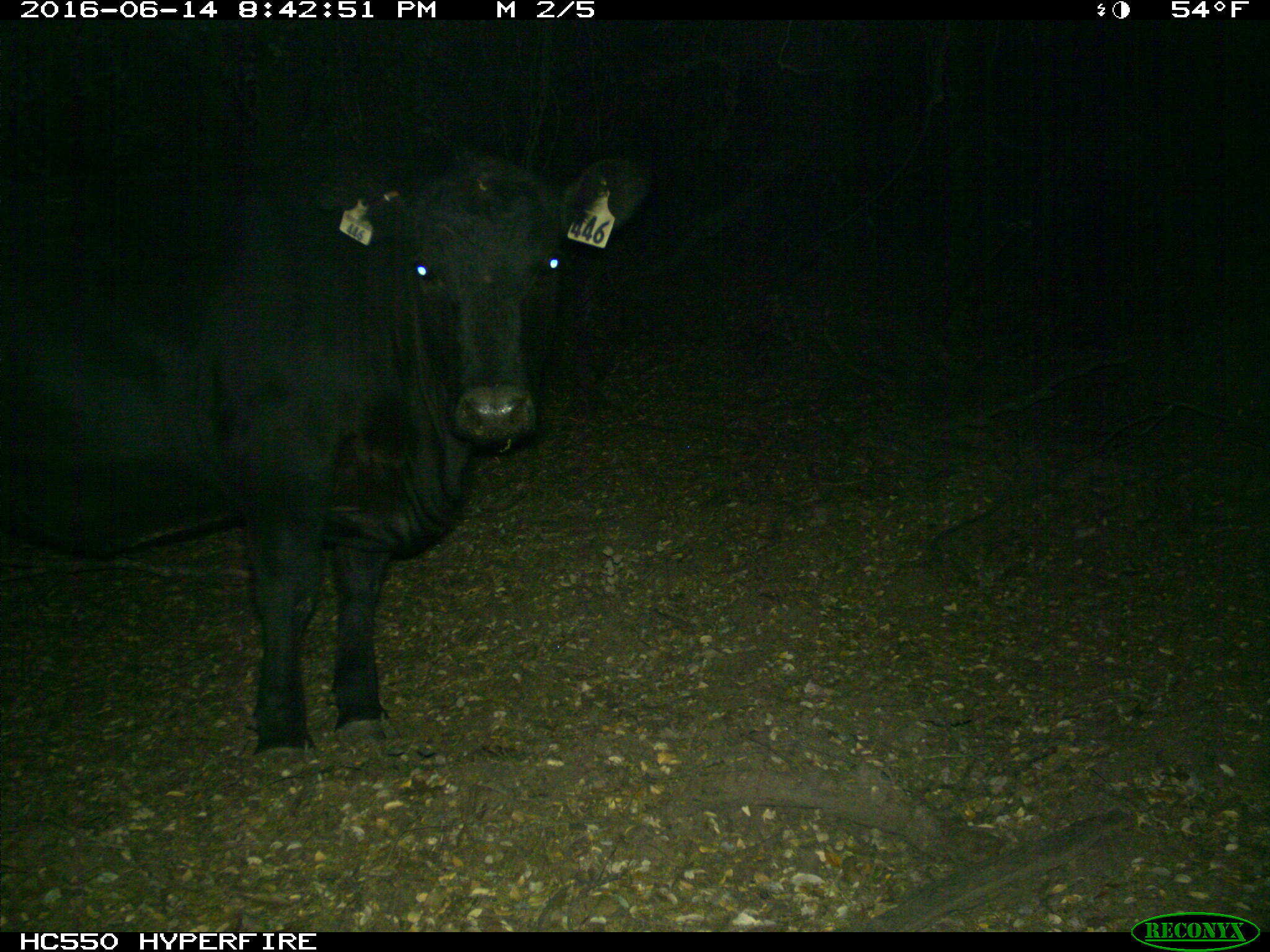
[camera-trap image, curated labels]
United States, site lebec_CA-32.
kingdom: Animalia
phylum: Chordata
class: Mammalia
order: Artiodactyla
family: Bovidae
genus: Bos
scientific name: Bos taurus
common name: domestic cow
Bos taurus (domestic cow).